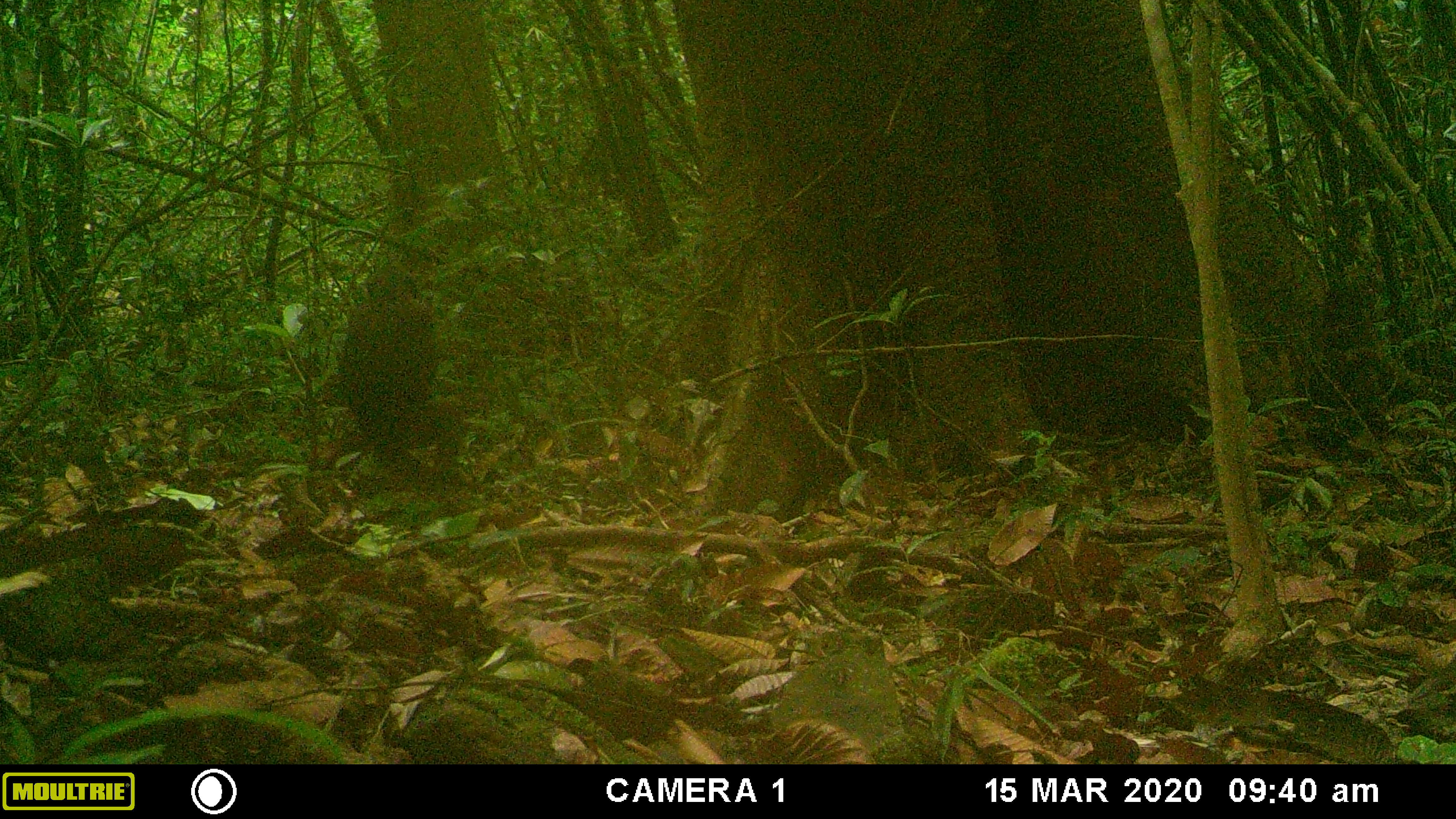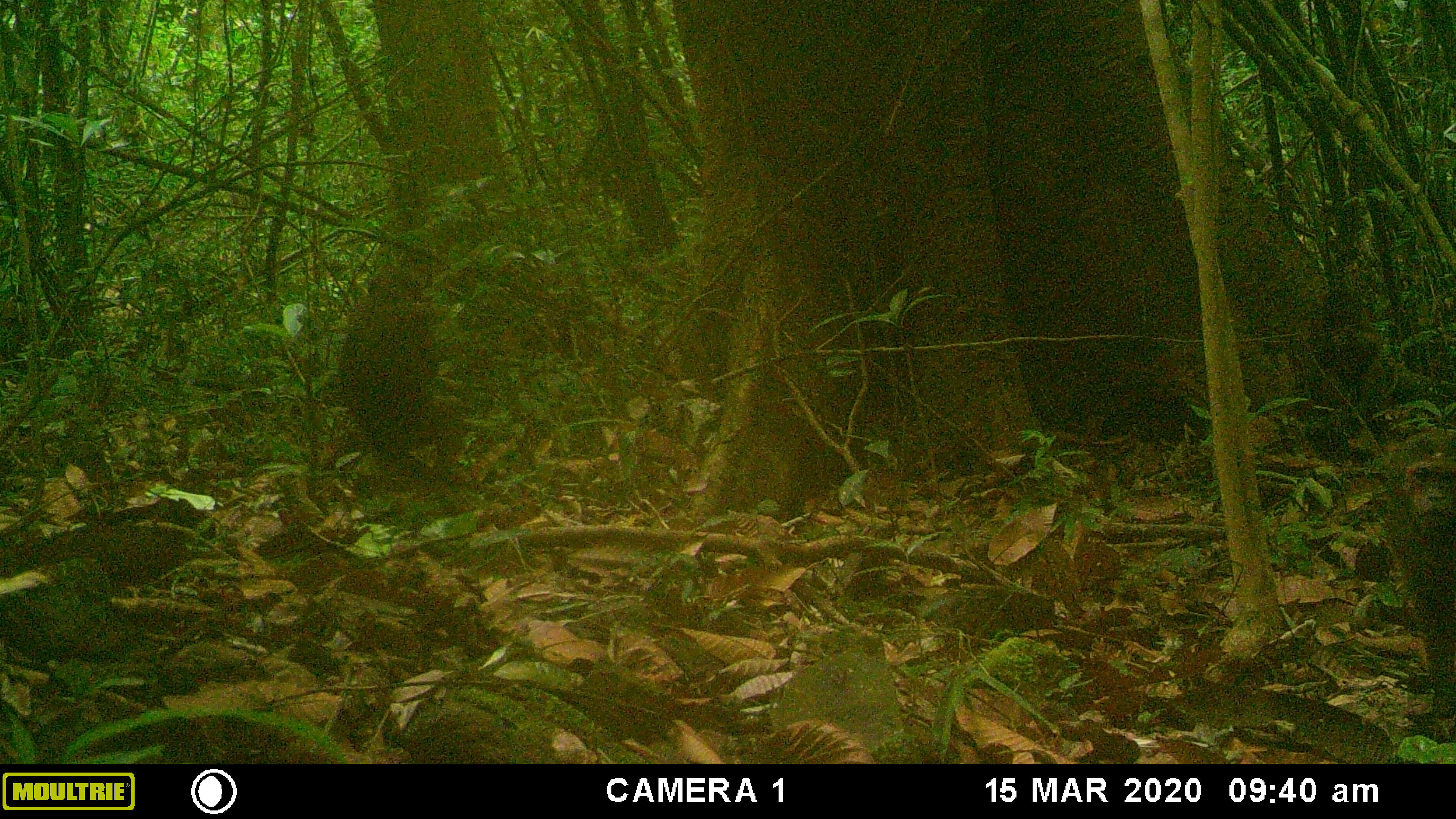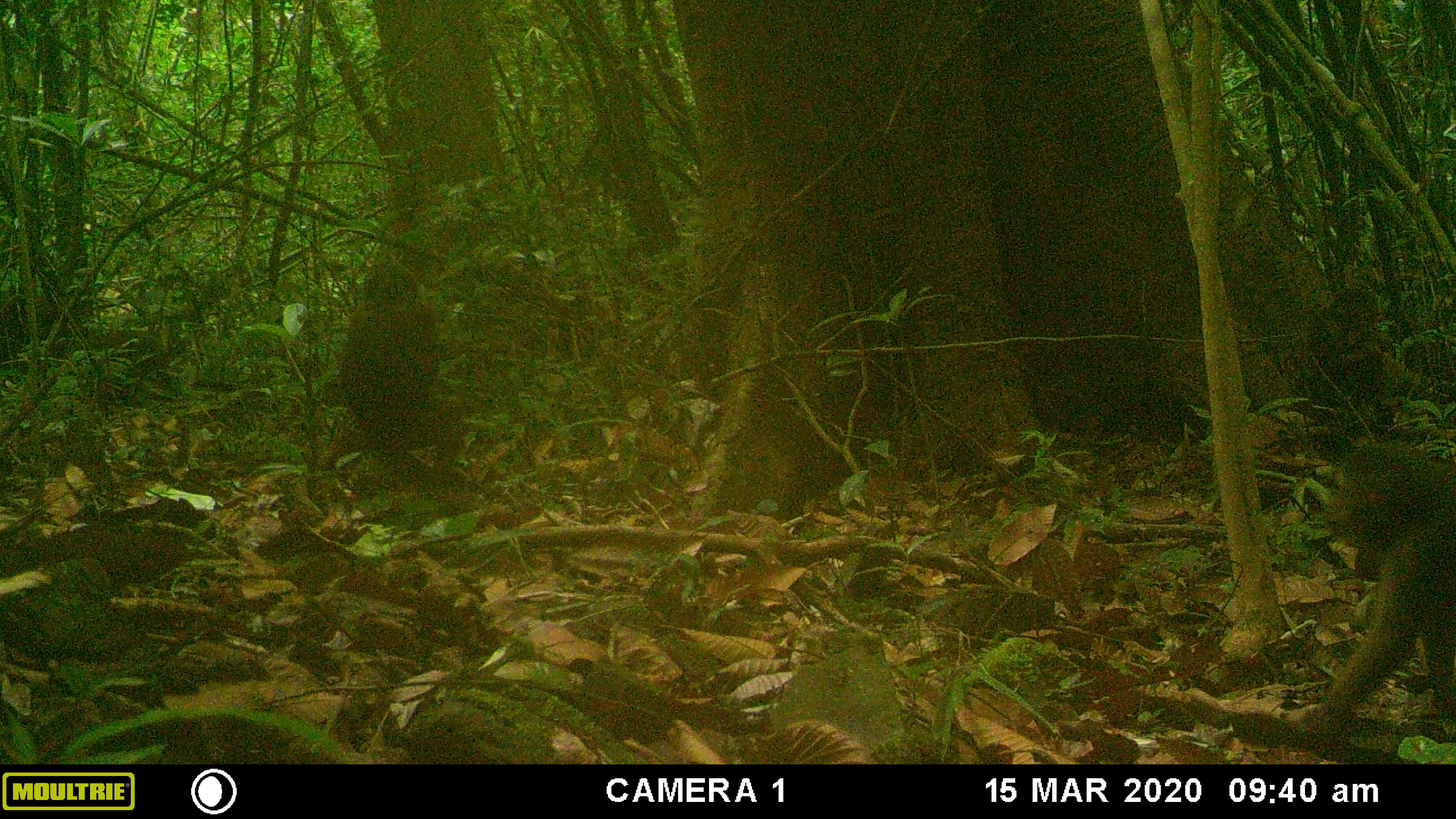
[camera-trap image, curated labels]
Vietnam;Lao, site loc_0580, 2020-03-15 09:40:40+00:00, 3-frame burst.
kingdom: Animalia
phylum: Chordata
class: Mammalia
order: Primates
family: Cercopithecidae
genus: Macaca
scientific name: Macaca arctoides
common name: stump-tailed macaque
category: stump tailed macaque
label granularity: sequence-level